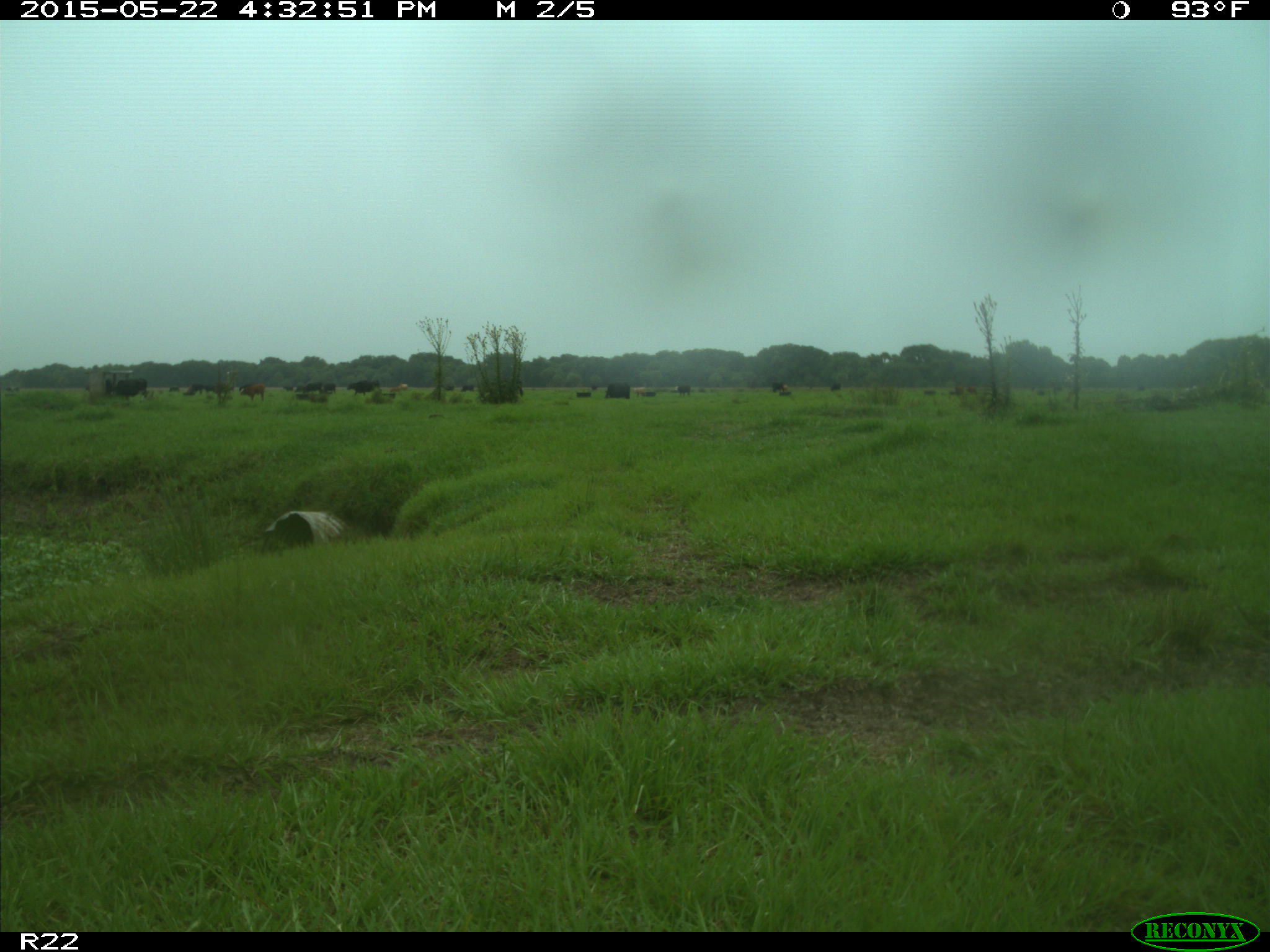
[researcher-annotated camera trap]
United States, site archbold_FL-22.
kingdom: Animalia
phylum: Chordata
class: Mammalia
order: Artiodactyla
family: Bovidae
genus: Bos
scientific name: Bos taurus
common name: domestic cow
Bos taurus (domestic cow).